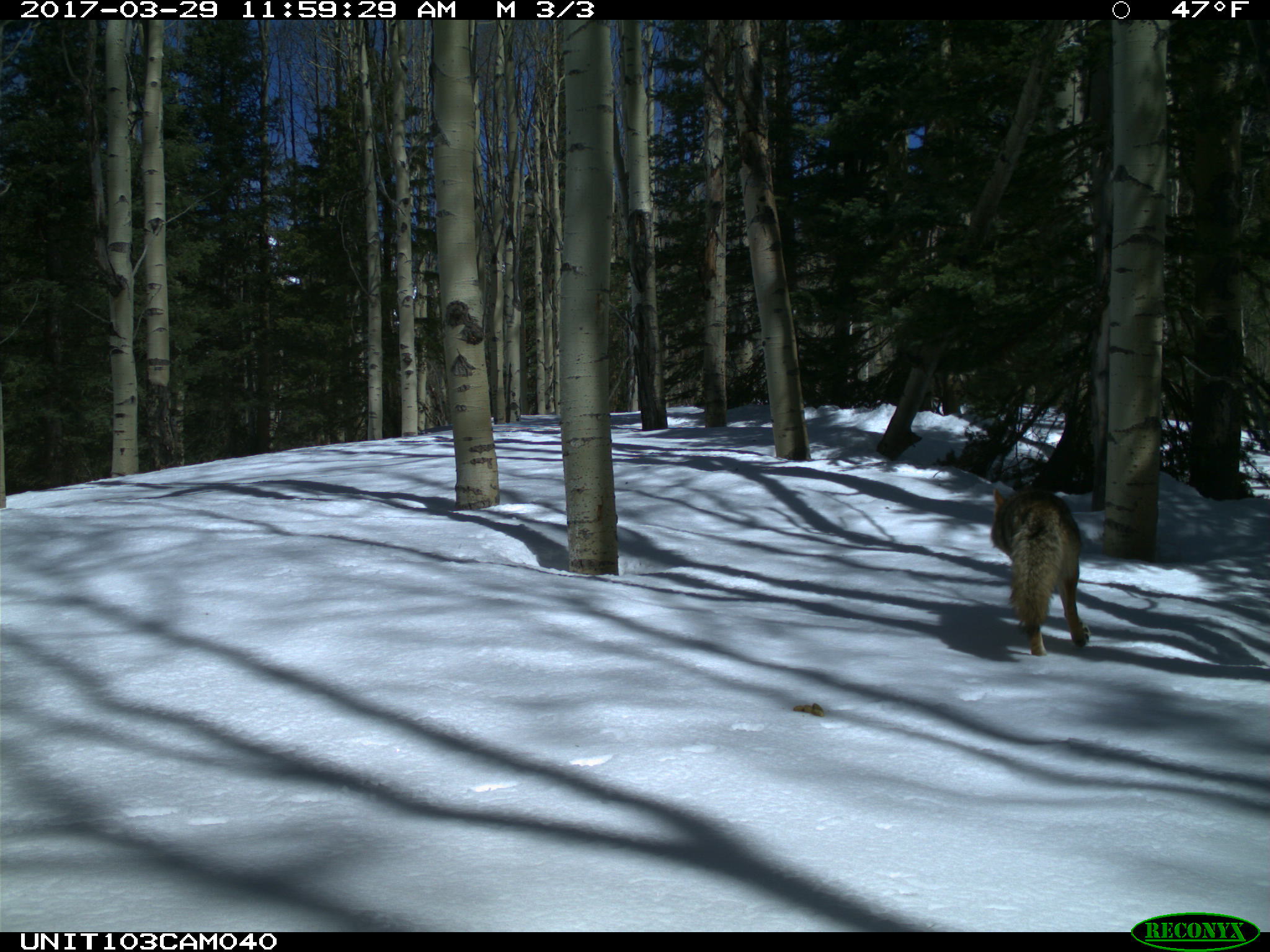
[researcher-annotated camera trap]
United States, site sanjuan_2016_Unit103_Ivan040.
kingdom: Animalia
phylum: Chordata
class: Mammalia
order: Carnivora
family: Canidae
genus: Canis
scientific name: Canis latrans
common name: coyote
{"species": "Canis latrans (coyote)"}